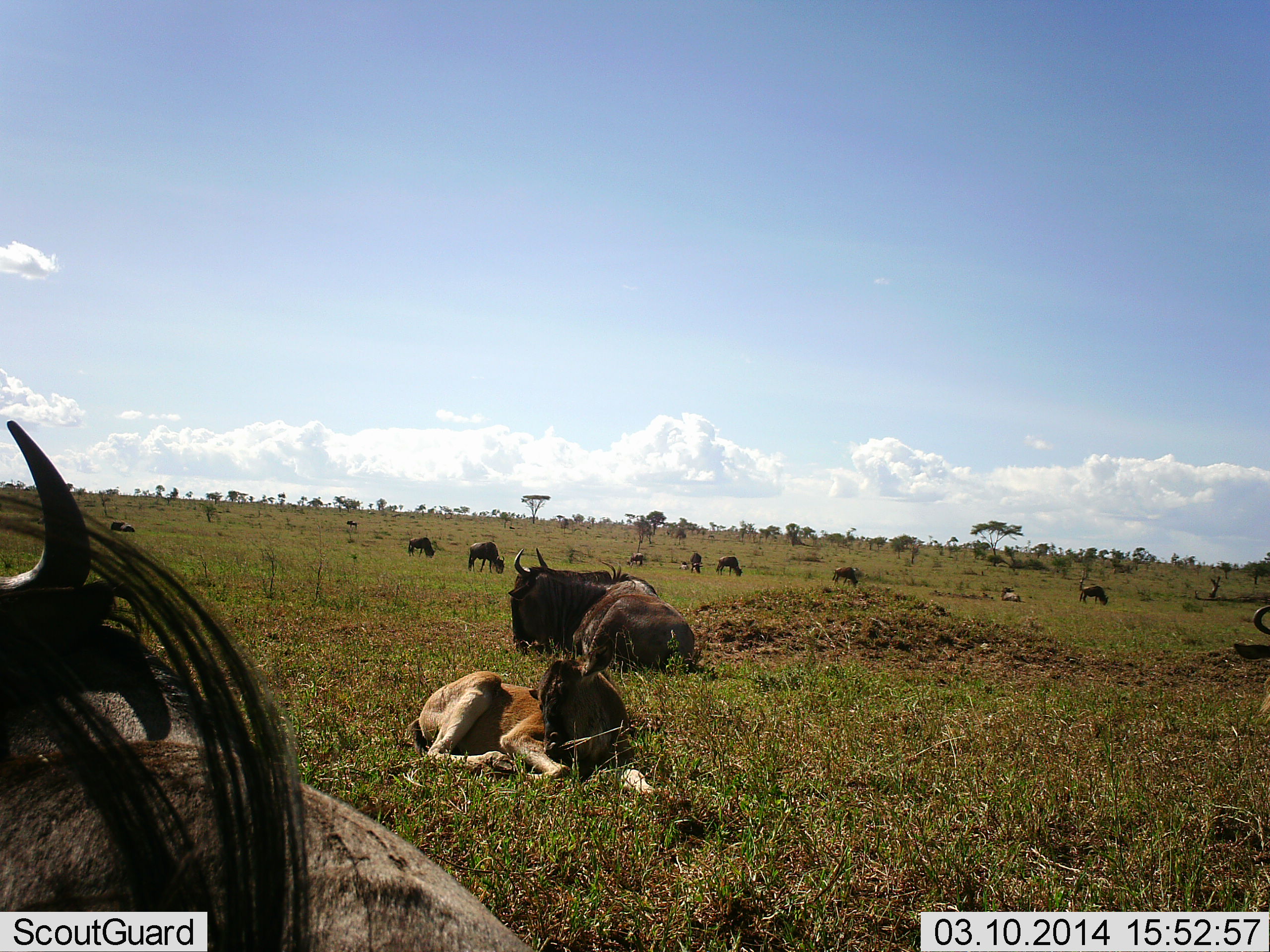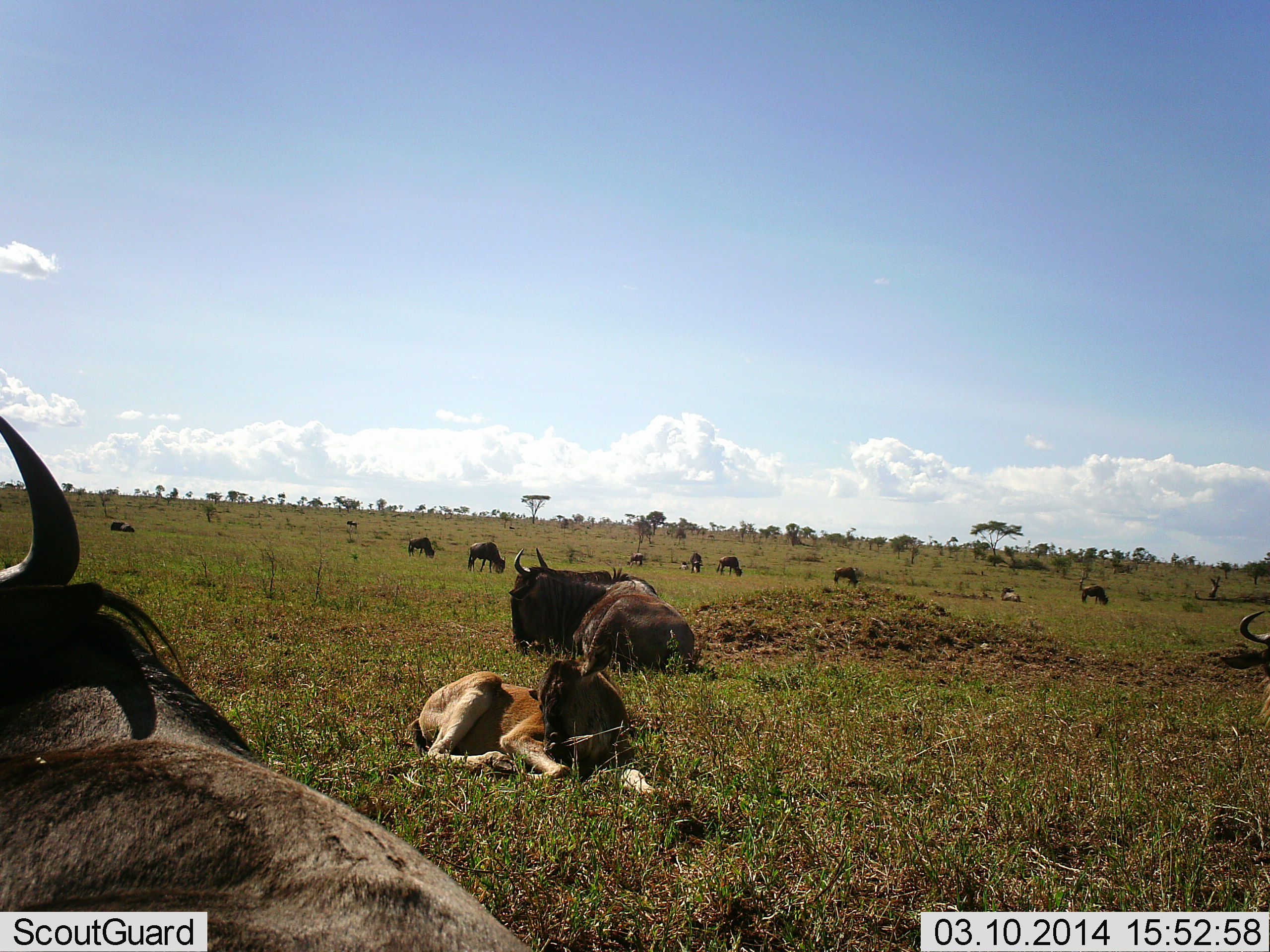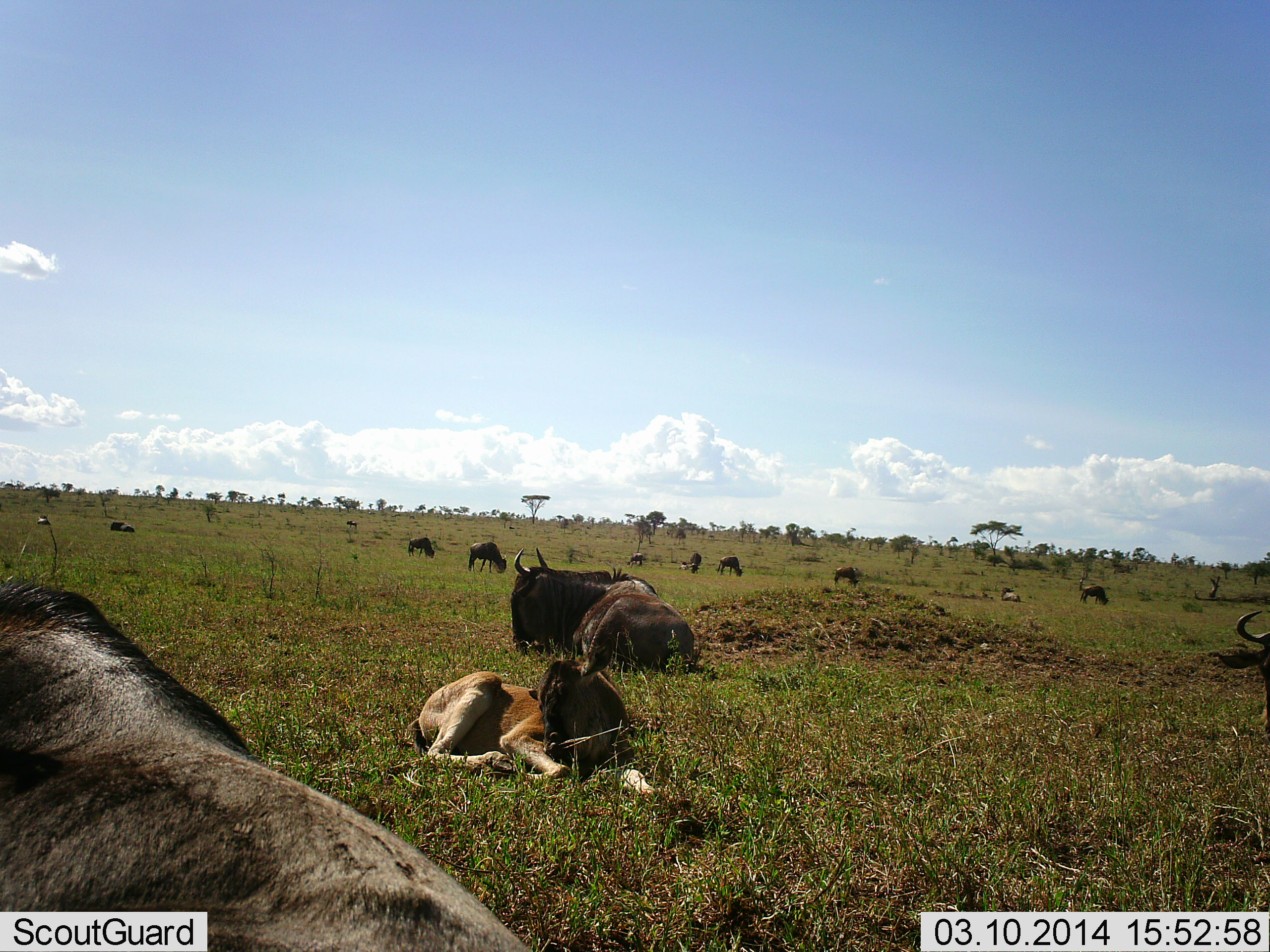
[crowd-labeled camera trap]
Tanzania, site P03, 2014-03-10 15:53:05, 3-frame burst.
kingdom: Animalia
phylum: Chordata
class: Mammalia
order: Artiodactyla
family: Bovidae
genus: Connochaetes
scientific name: Connochaetes taurinus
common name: blue wildebeest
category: wildebeest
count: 11-50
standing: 50%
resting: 100%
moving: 20%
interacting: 10%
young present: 40%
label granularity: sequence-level